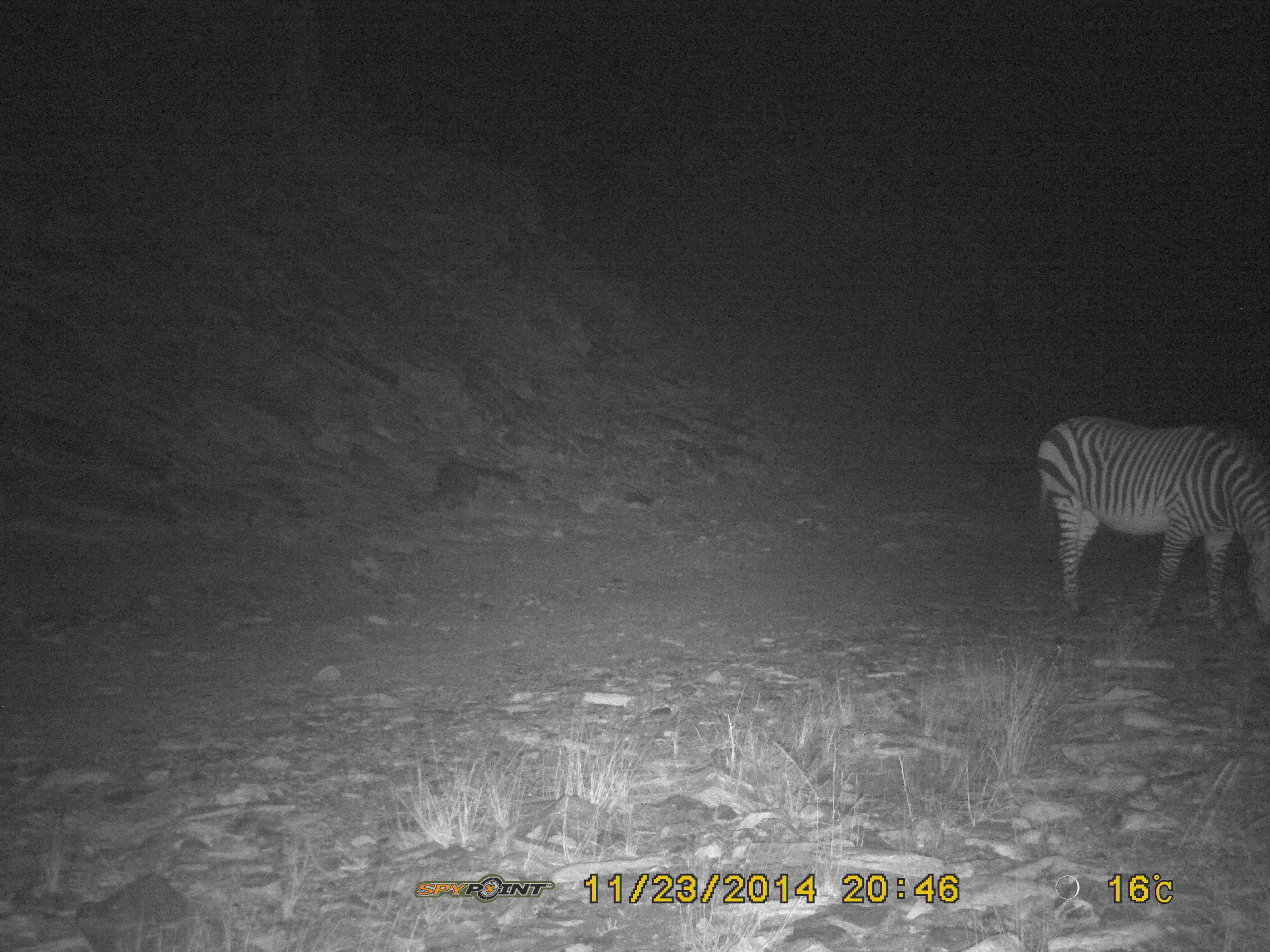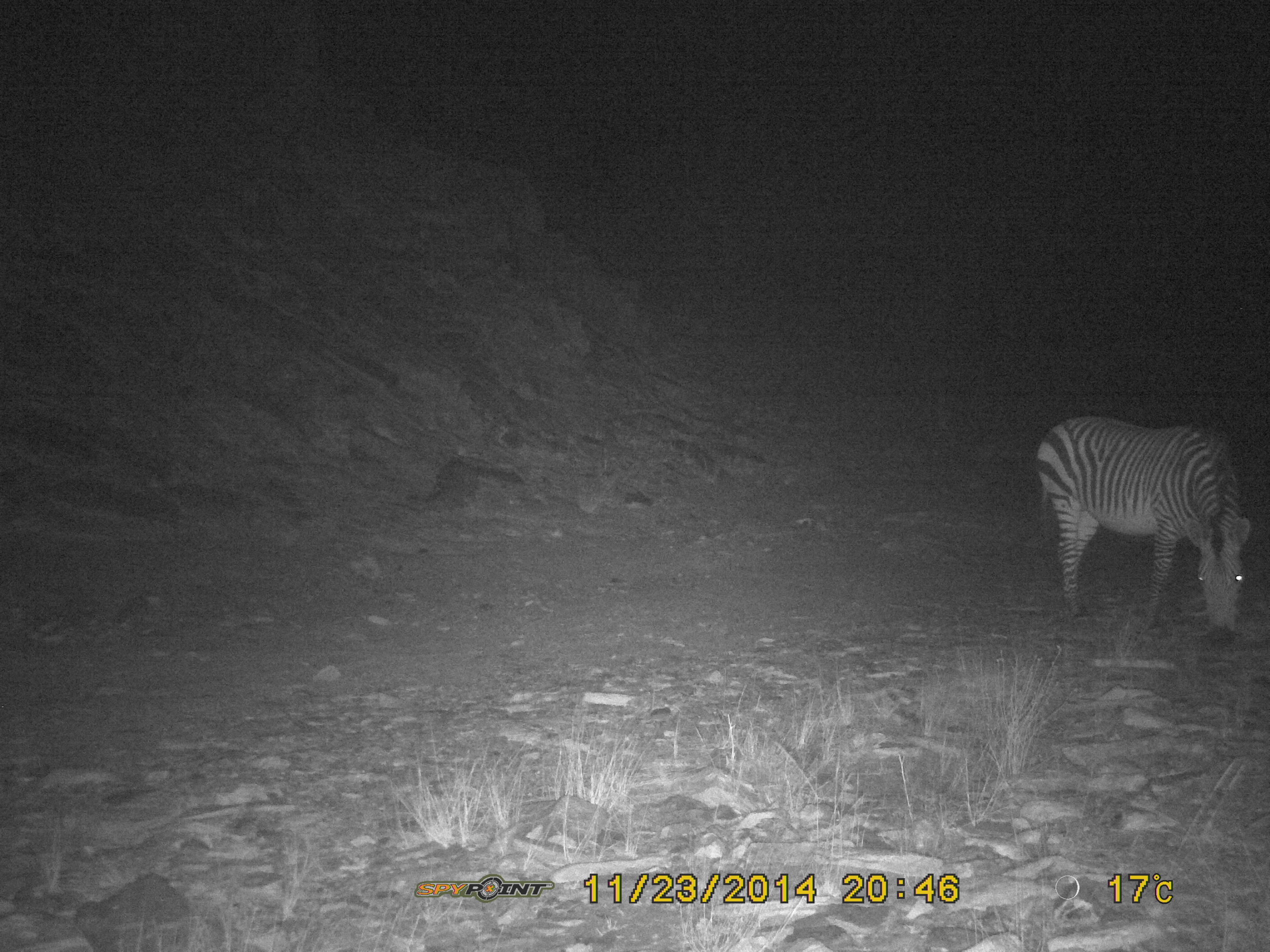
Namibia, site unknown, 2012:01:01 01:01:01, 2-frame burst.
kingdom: Animalia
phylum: Chordata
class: Mammalia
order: Perissodactyla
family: Equidae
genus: Equus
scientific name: Equus zebra hartmannae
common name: hartmann's mountain zebra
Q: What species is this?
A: Equus zebra hartmannae (hartmann's mountain zebra).